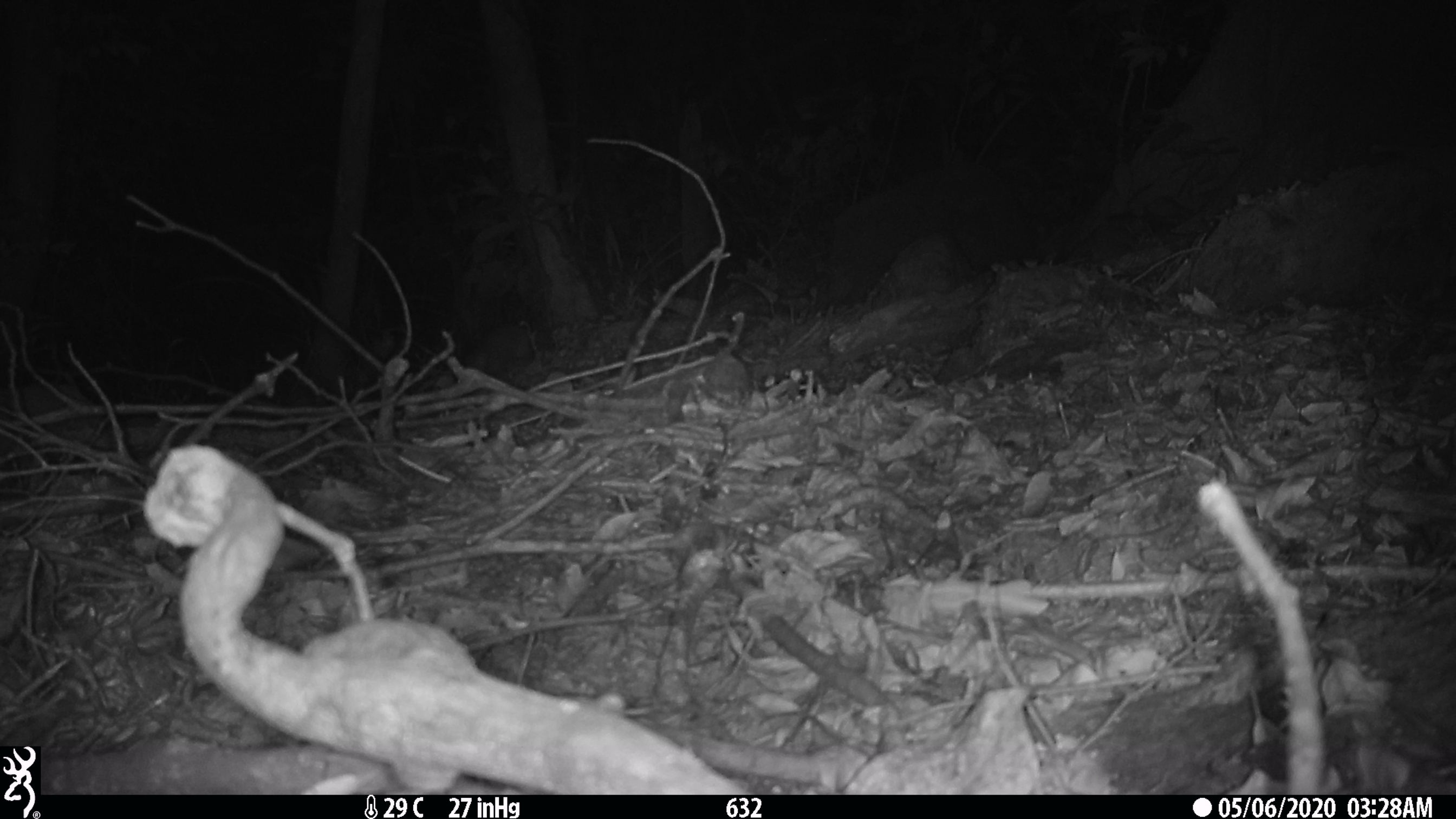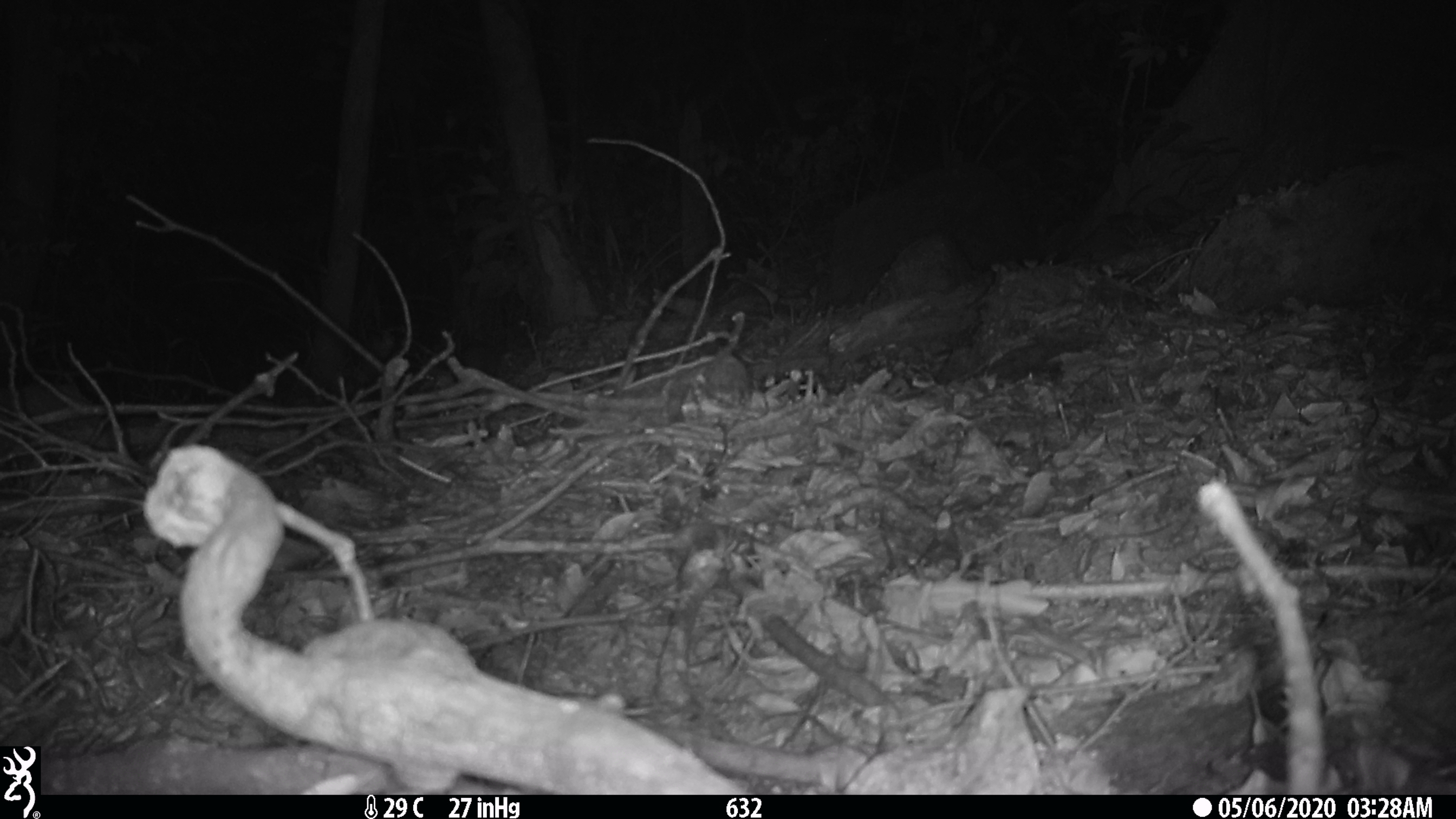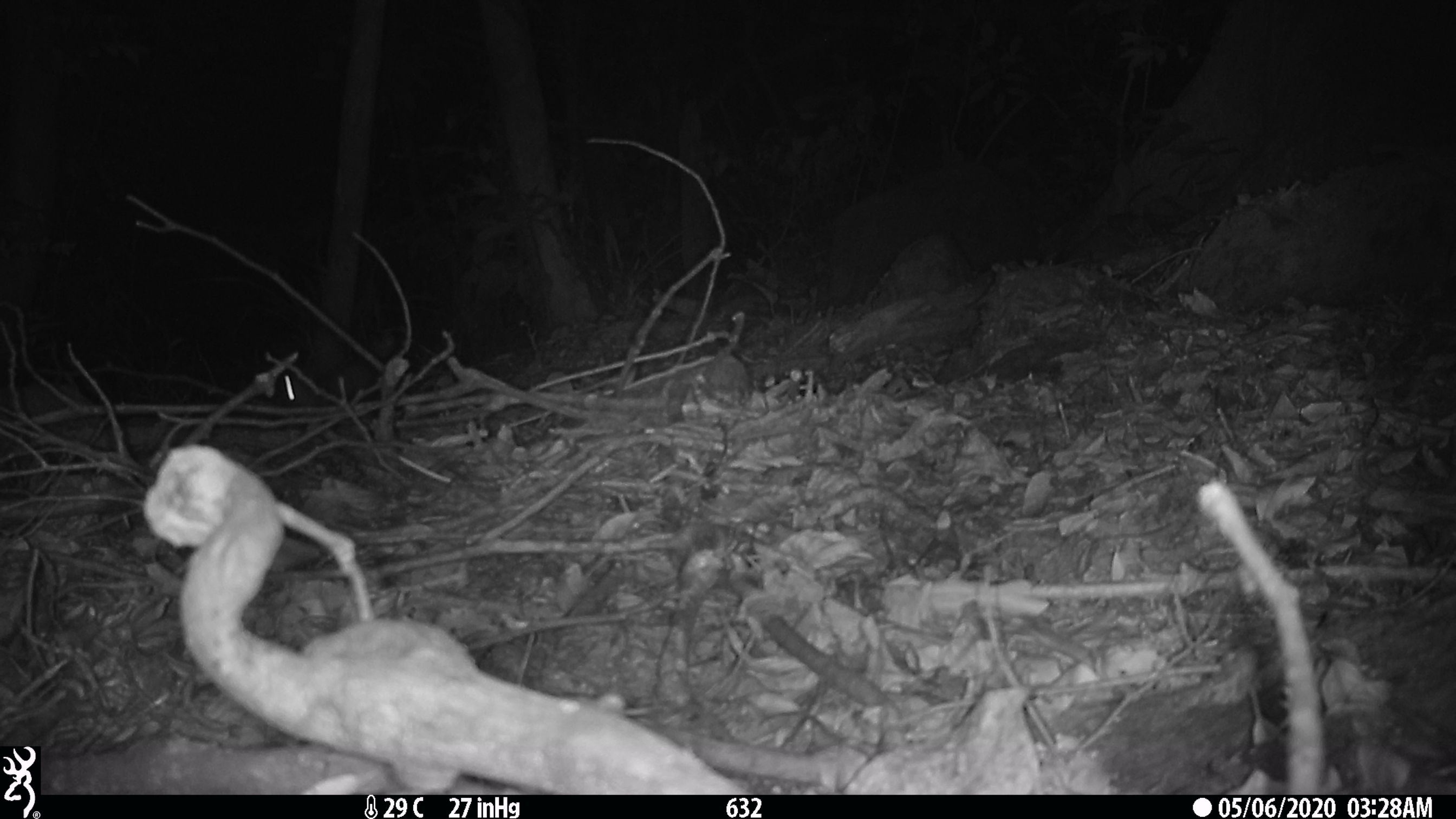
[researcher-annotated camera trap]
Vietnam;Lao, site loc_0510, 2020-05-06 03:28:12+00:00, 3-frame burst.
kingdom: Animalia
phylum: Chordata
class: Mammalia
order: Carnivora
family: Mustelidae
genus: Melogale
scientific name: Melogale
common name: ferret badger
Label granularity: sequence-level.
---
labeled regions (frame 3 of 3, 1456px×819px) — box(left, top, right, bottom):
ferret badger: box(274, 357, 379, 406)